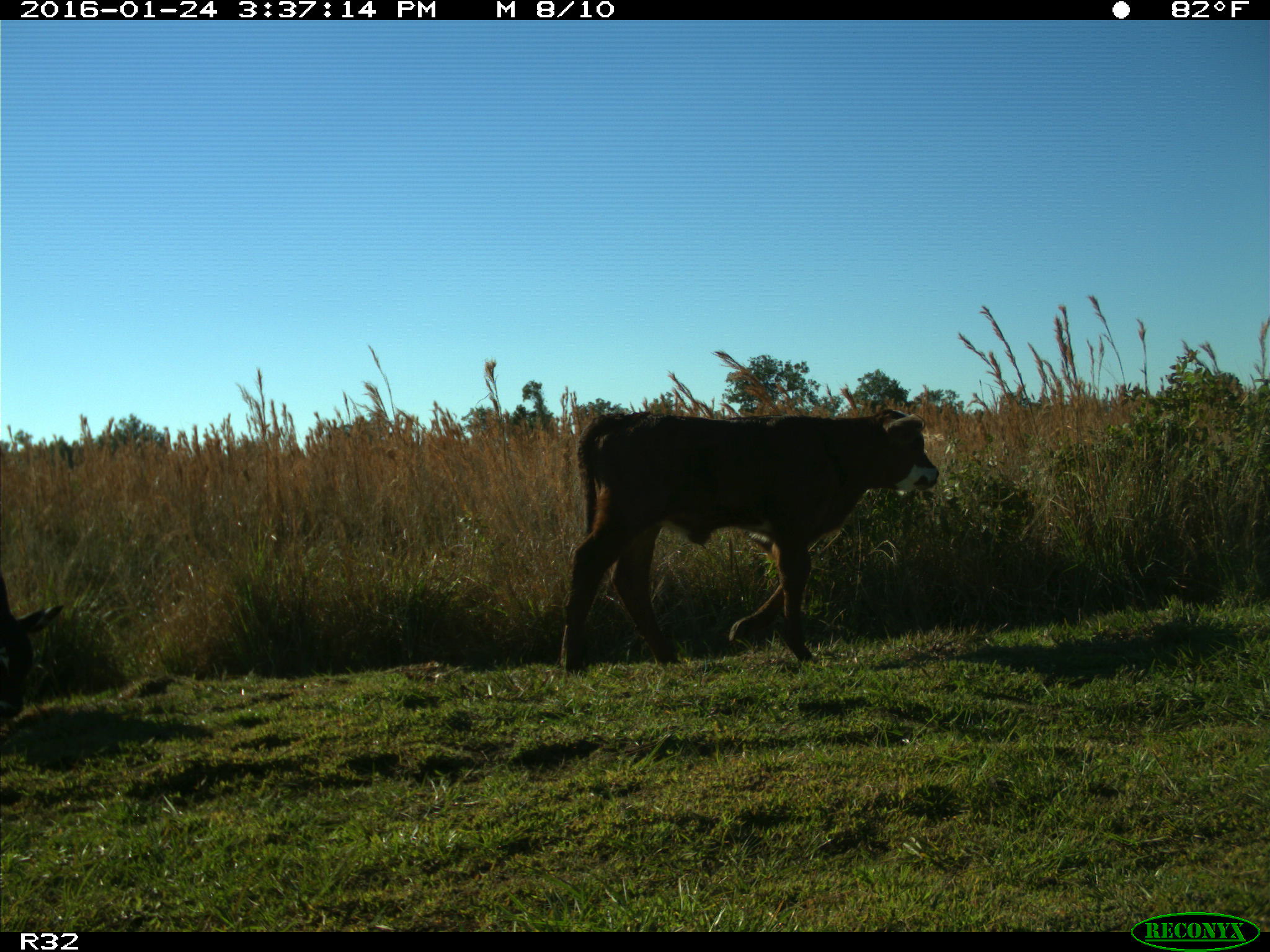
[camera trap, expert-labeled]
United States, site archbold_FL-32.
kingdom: Animalia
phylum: Chordata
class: Mammalia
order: Artiodactyla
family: Bovidae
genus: Bos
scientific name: Bos taurus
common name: domestic cow